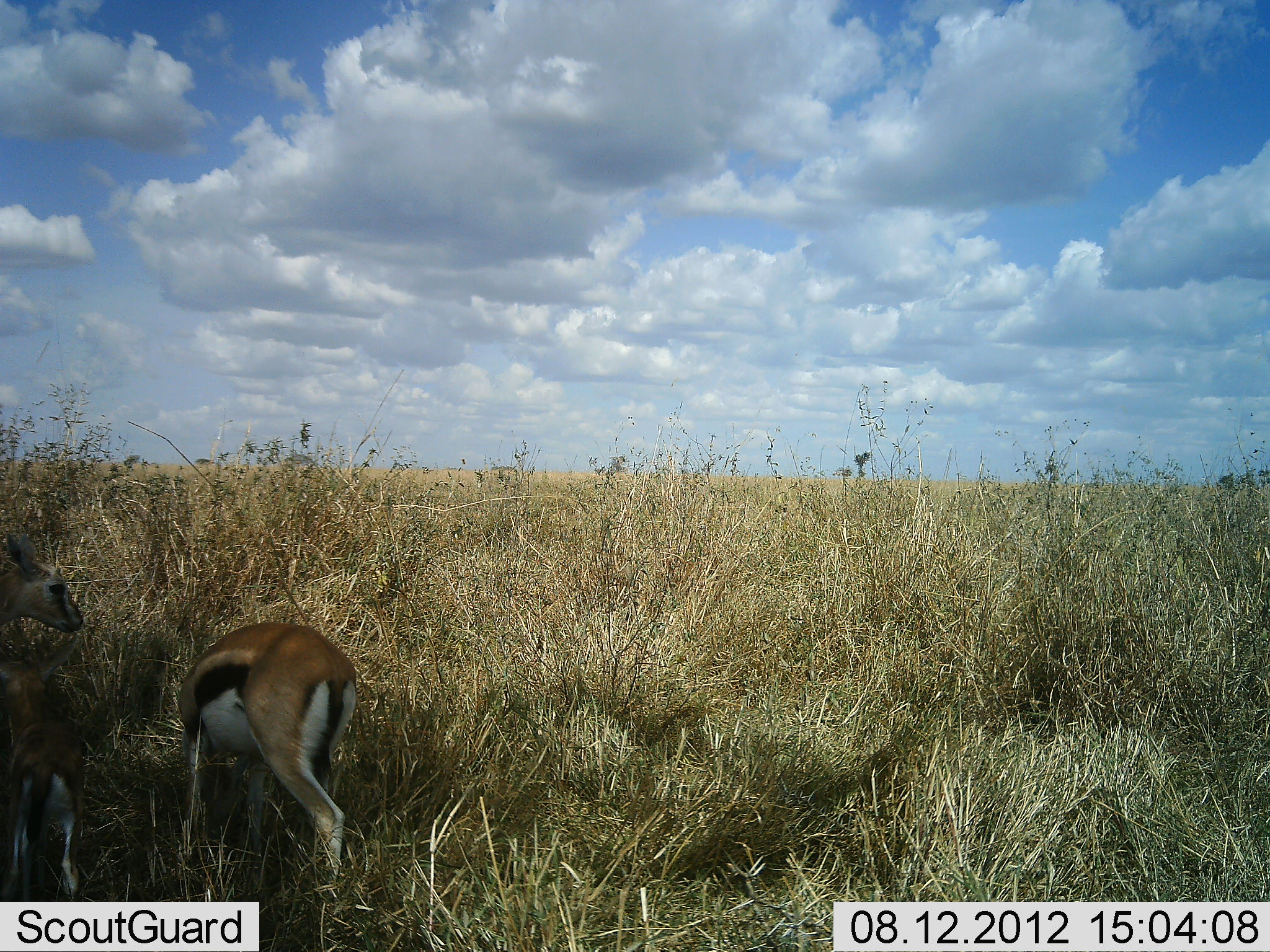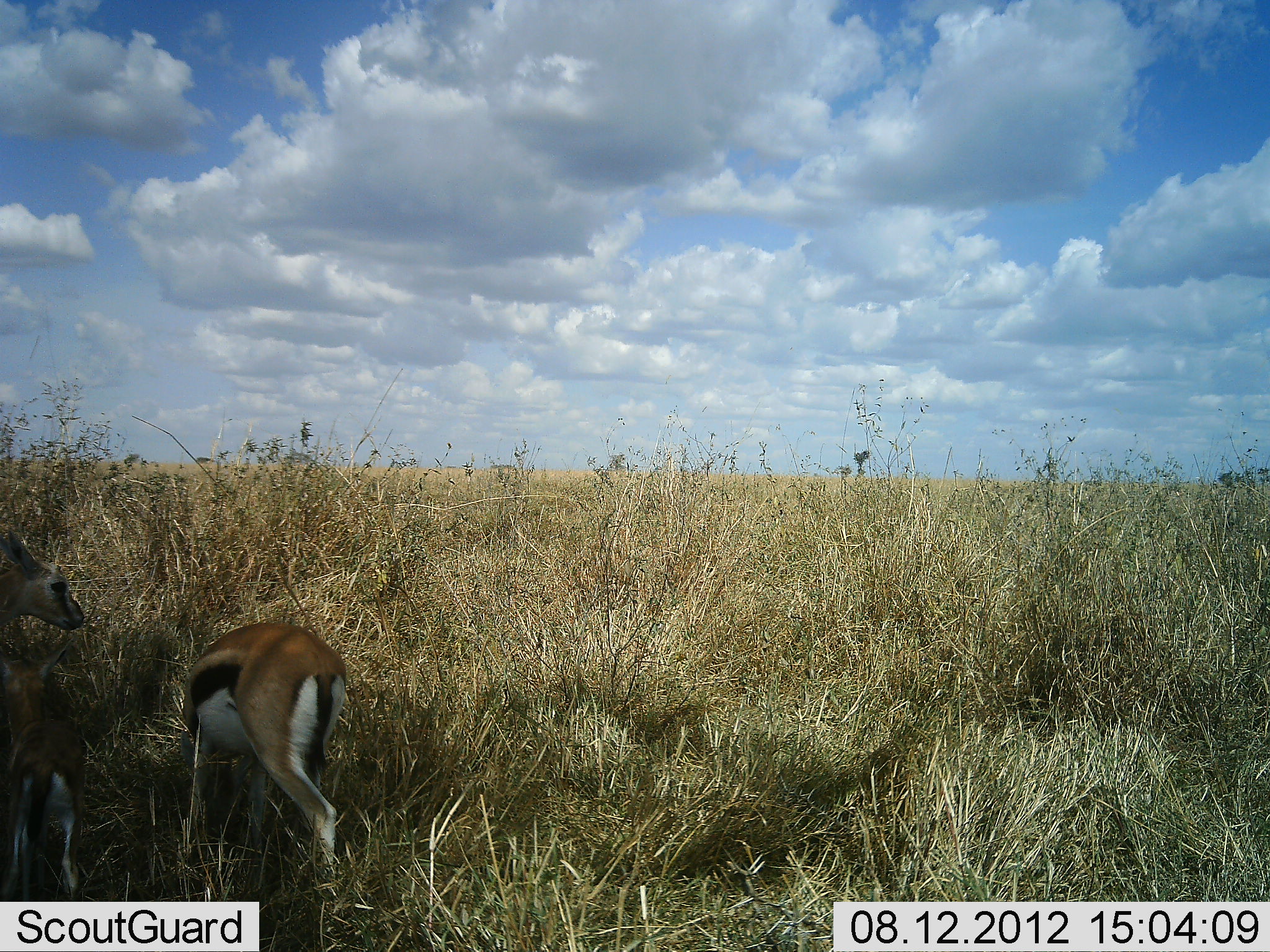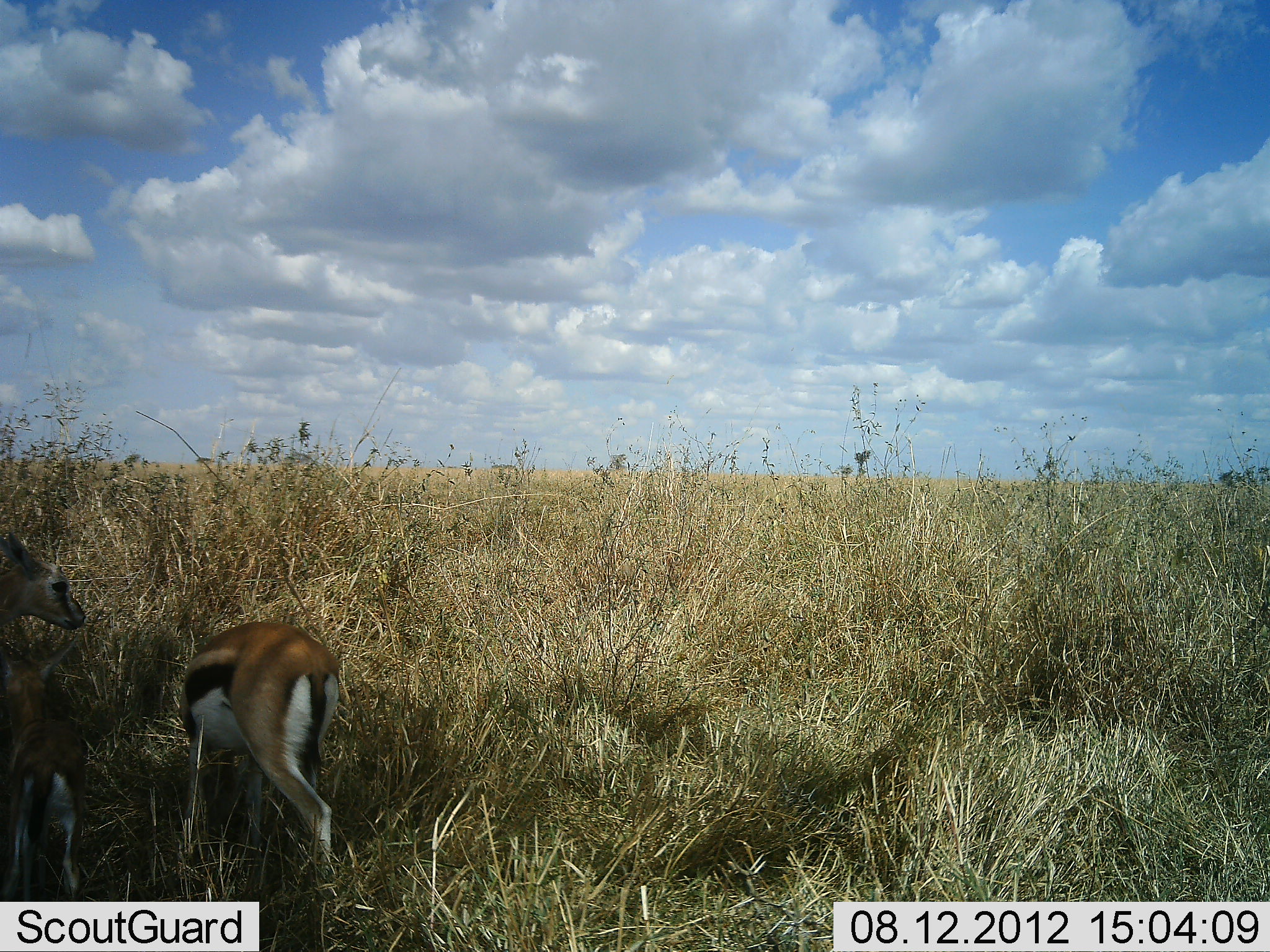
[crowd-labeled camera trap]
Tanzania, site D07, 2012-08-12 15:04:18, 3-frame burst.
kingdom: Animalia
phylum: Chordata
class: Mammalia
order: Artiodactyla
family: Bovidae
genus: Eudorcas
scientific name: Eudorcas thomsonii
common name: thomson's gazelle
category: gazellethomsons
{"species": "gazellethomsons (thomson's gazelle) (Eudorcas thomsonii)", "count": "3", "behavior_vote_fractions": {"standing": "90%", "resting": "0%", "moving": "0%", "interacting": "0%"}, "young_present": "60%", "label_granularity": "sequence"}